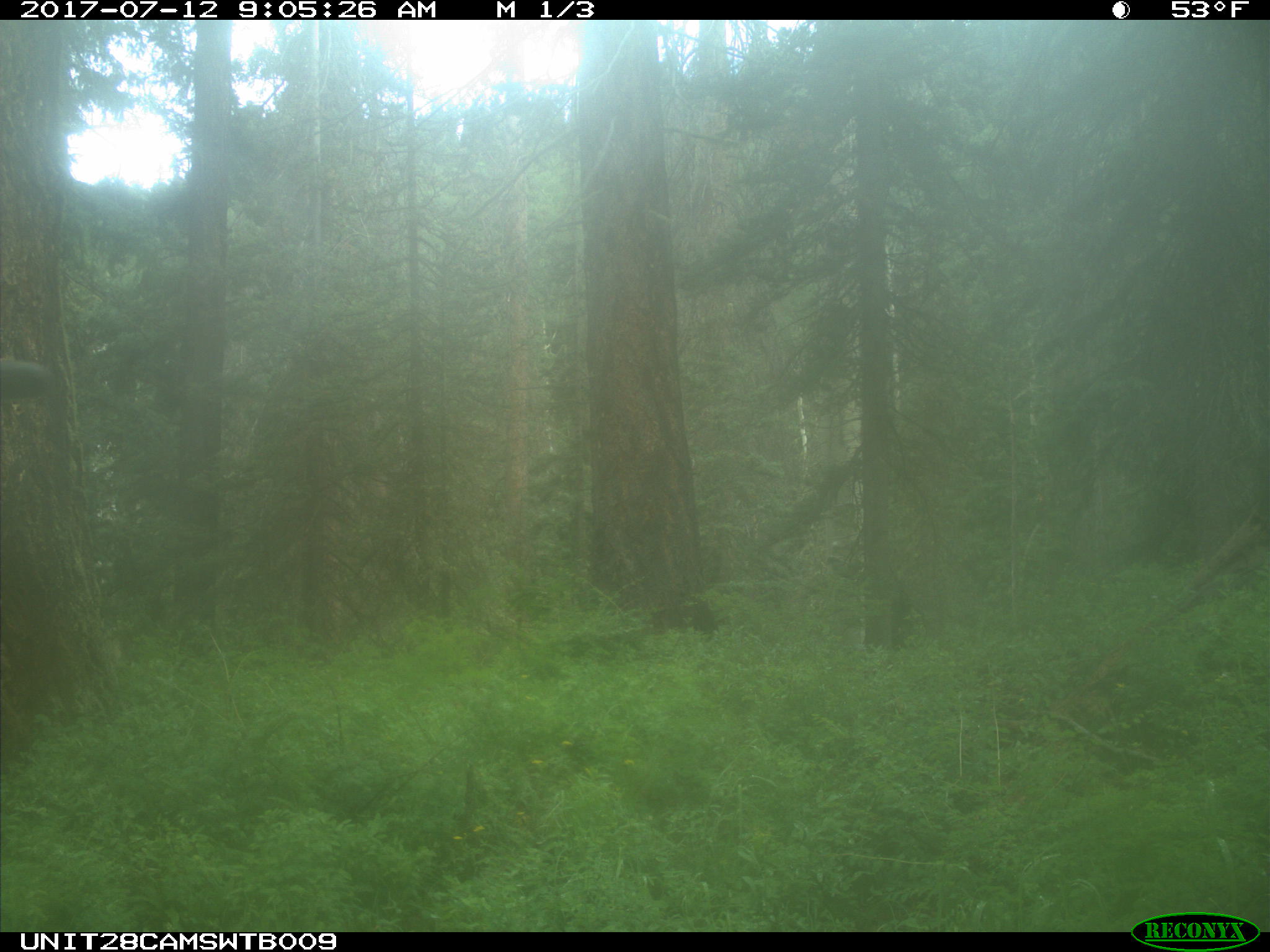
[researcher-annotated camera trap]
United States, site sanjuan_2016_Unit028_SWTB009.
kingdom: Animalia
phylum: Chordata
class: Mammalia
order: Artiodactyla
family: Cervidae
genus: Cervus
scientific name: Cervus elaphus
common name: red deer